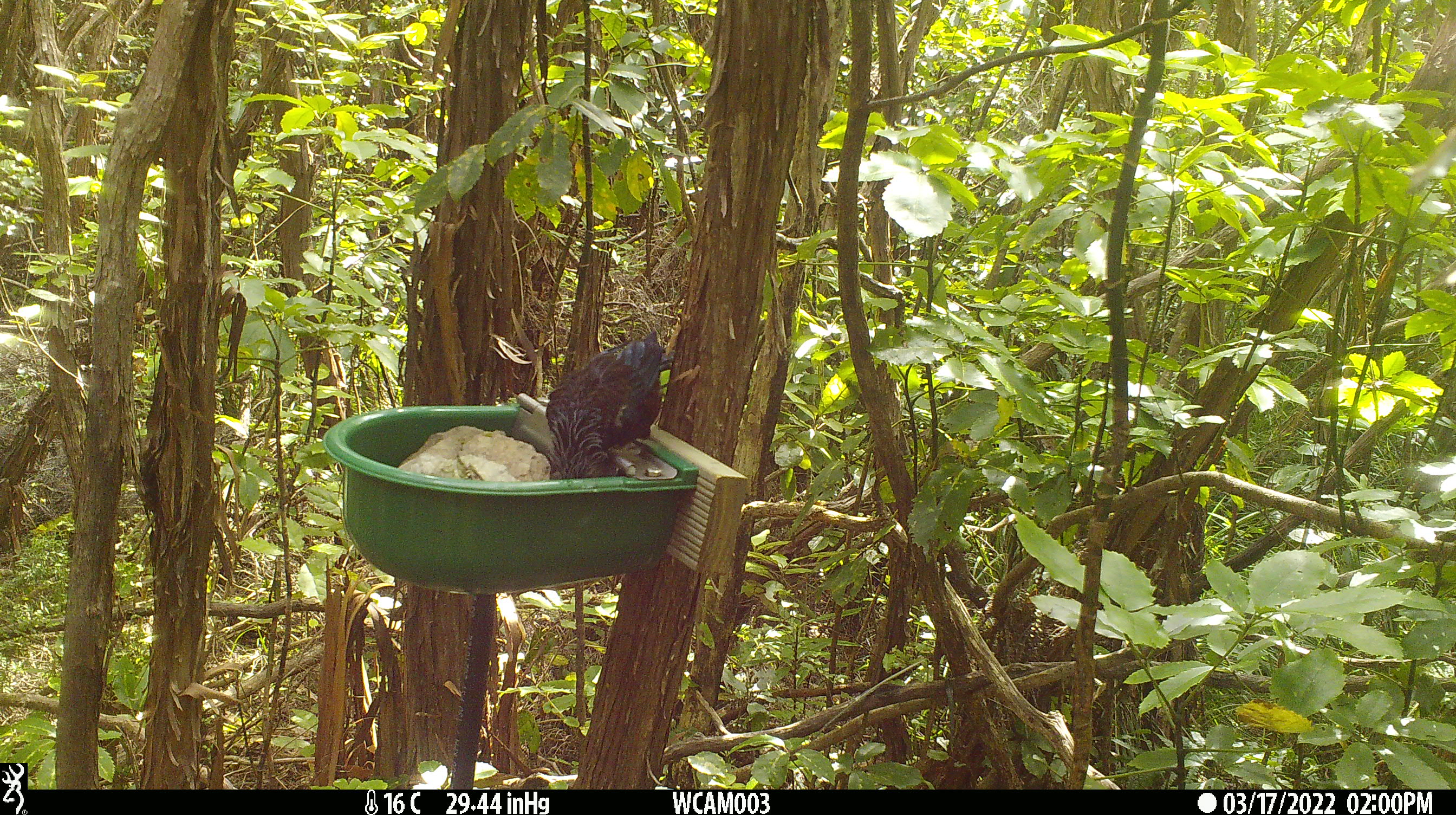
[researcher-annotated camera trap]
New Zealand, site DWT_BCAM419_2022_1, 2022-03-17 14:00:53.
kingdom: Animalia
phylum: Chordata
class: Aves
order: Passeriformes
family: Meliphagidae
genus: Prosthemadera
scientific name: Prosthemadera novaeseelandiae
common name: tui